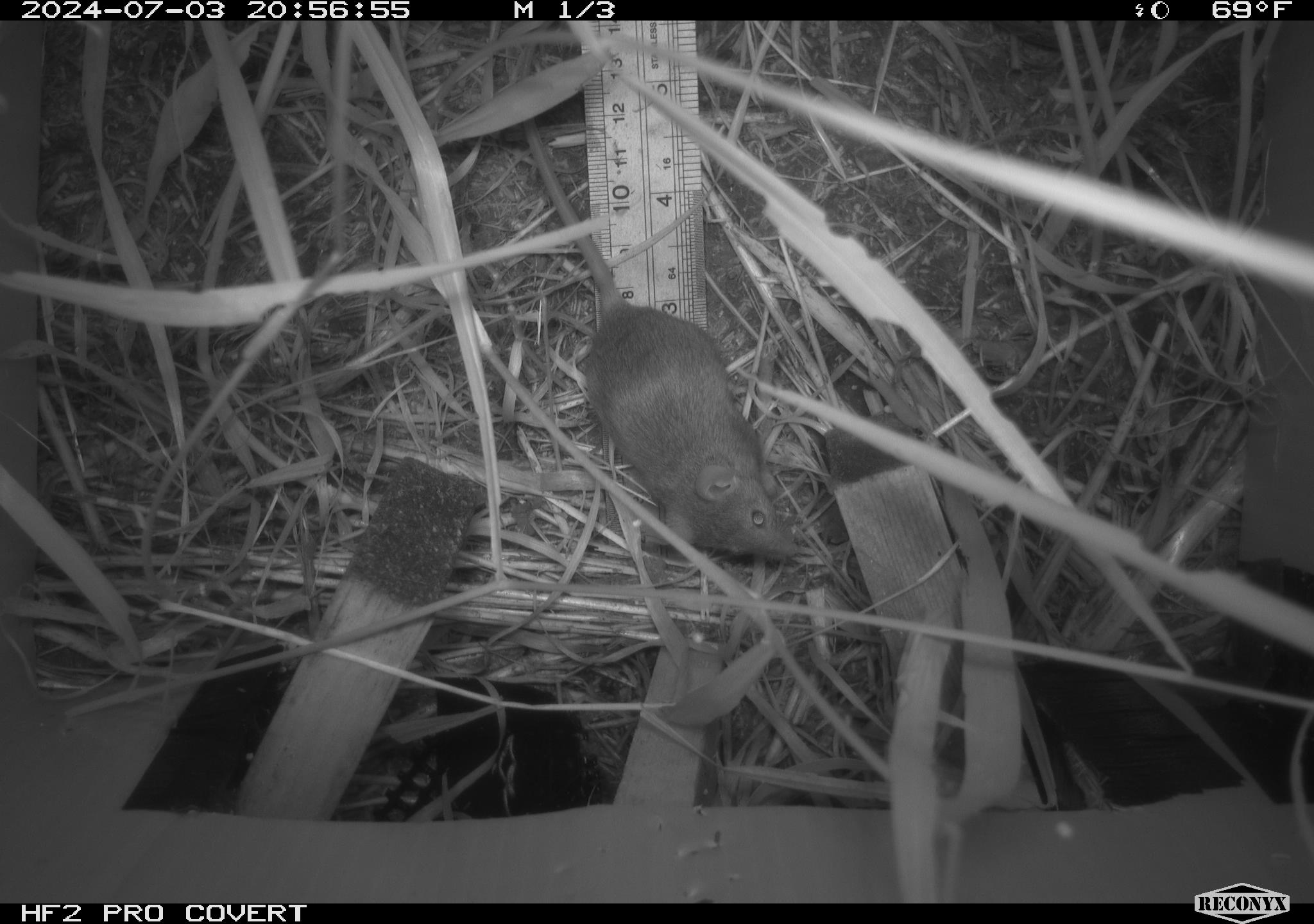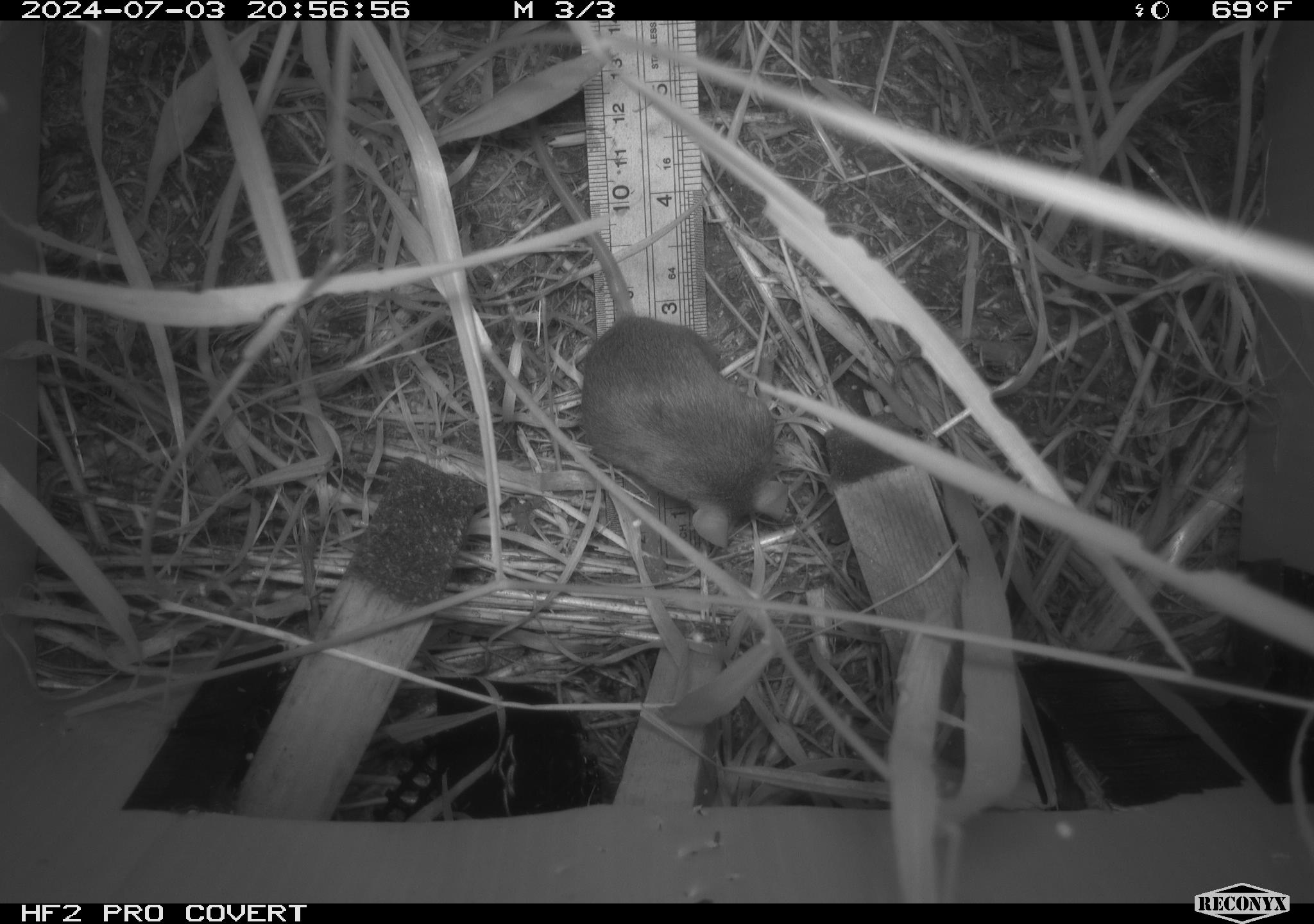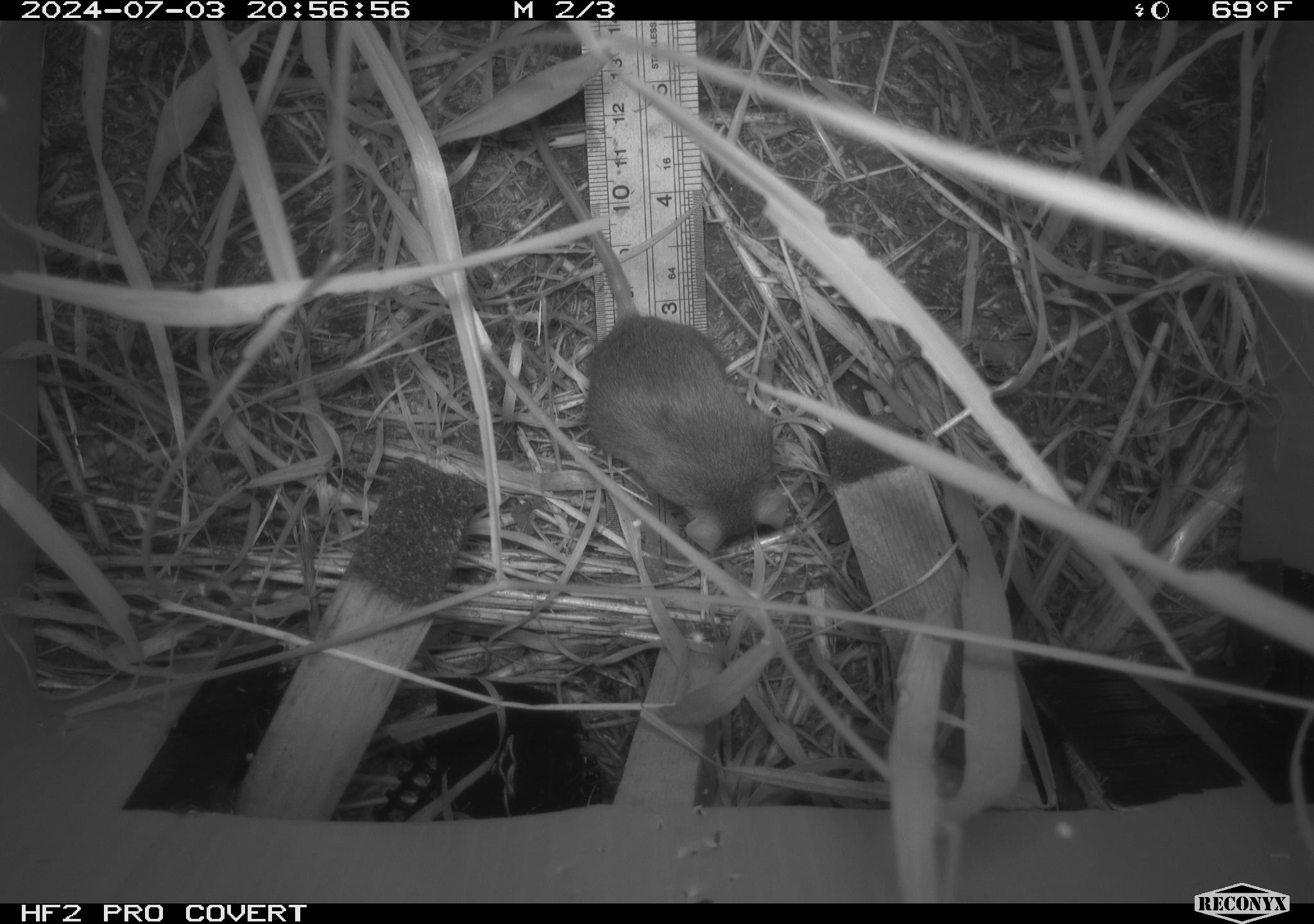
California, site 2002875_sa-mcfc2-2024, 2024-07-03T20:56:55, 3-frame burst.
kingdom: Animalia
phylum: Chordata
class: Mammalia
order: Rodentia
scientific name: Rodentia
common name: rodent